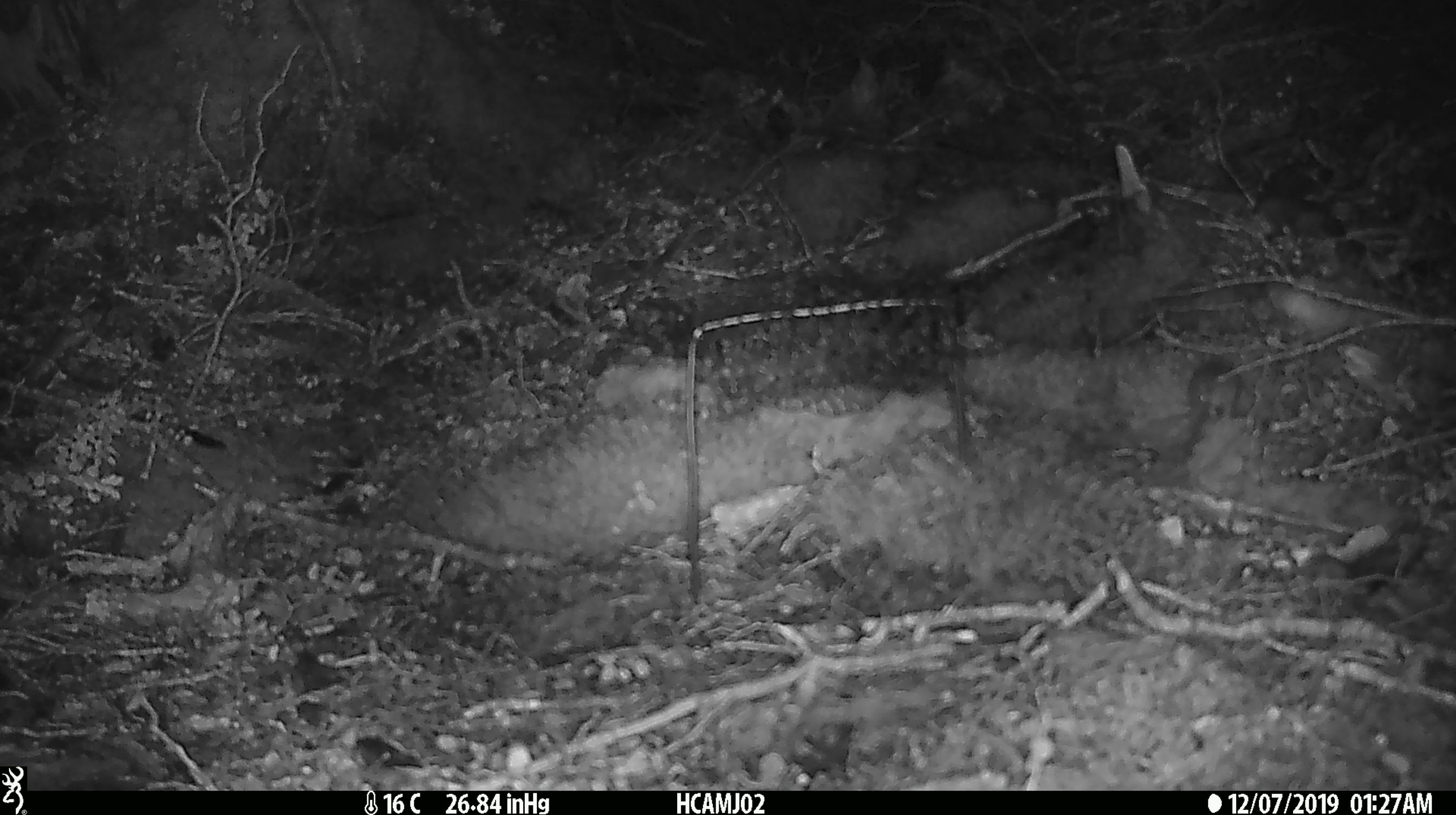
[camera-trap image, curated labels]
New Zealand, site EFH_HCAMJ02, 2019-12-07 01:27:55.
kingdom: Animalia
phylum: Chordata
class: Mammalia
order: Rodentia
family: Muridae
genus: Mus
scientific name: Mus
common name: mouse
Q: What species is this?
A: Mouse (Mus).